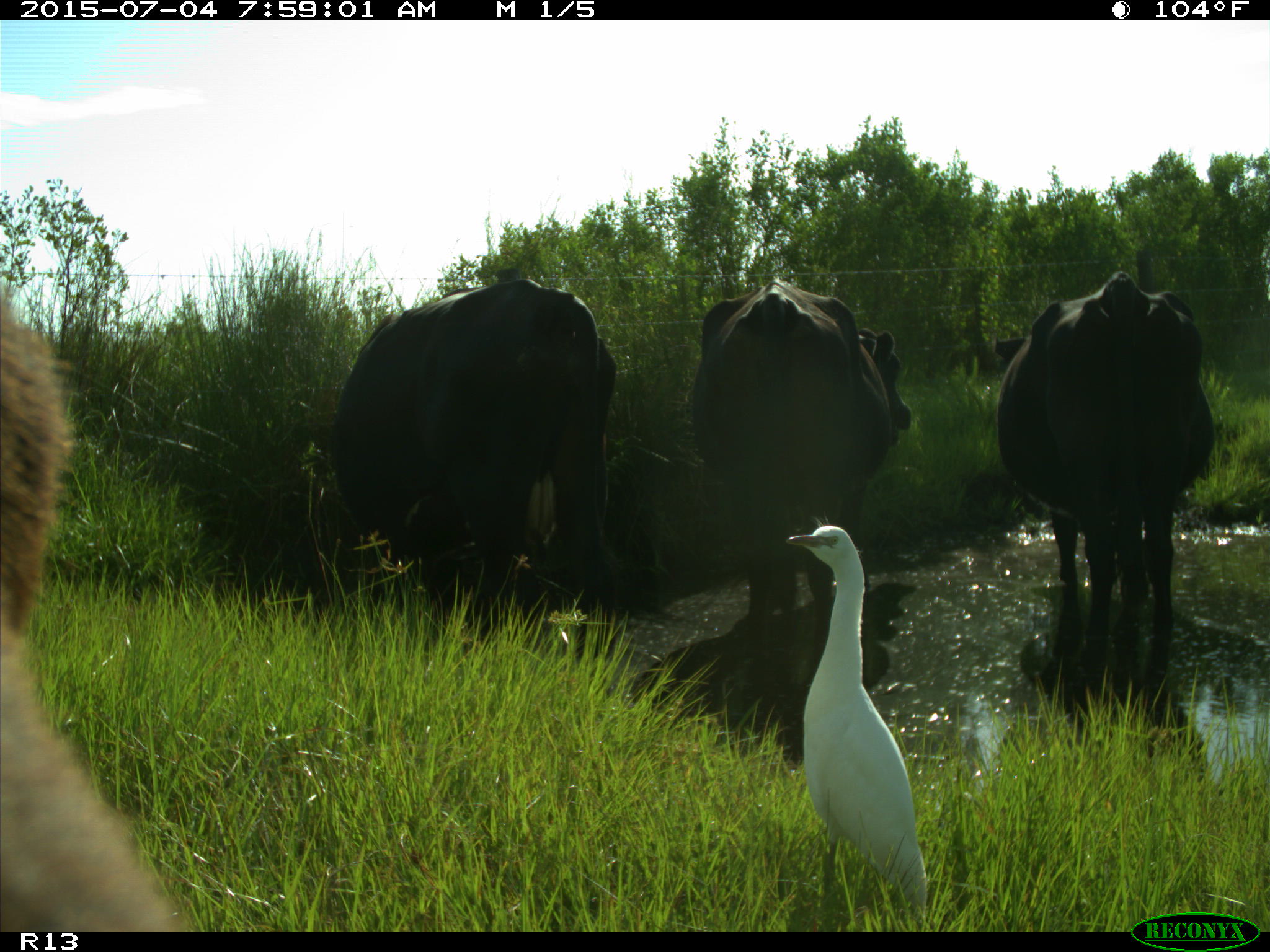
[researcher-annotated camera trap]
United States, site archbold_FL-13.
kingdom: Animalia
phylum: Chordata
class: Mammalia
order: Artiodactyla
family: Bovidae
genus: Bos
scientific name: Bos taurus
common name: domestic cow